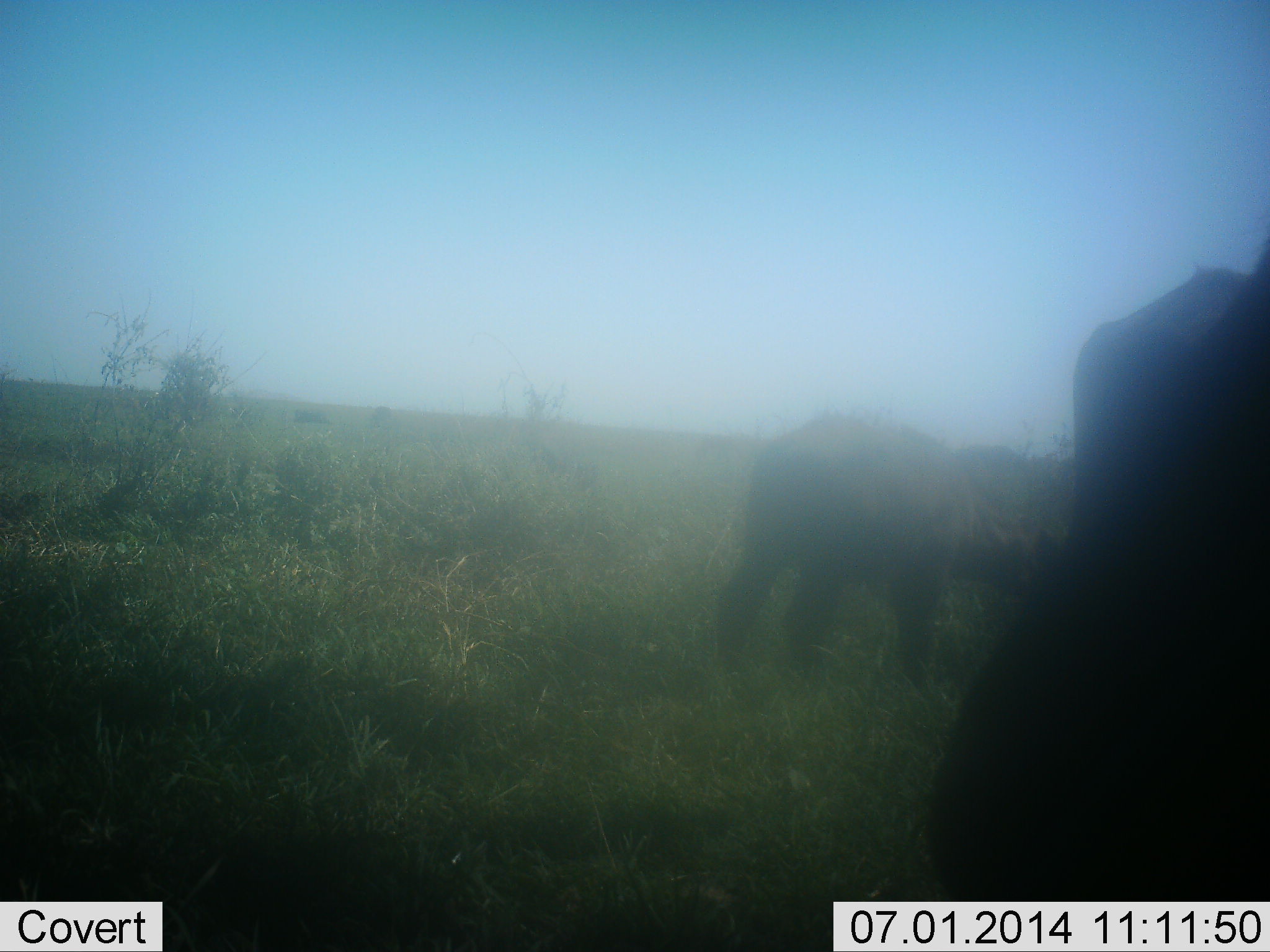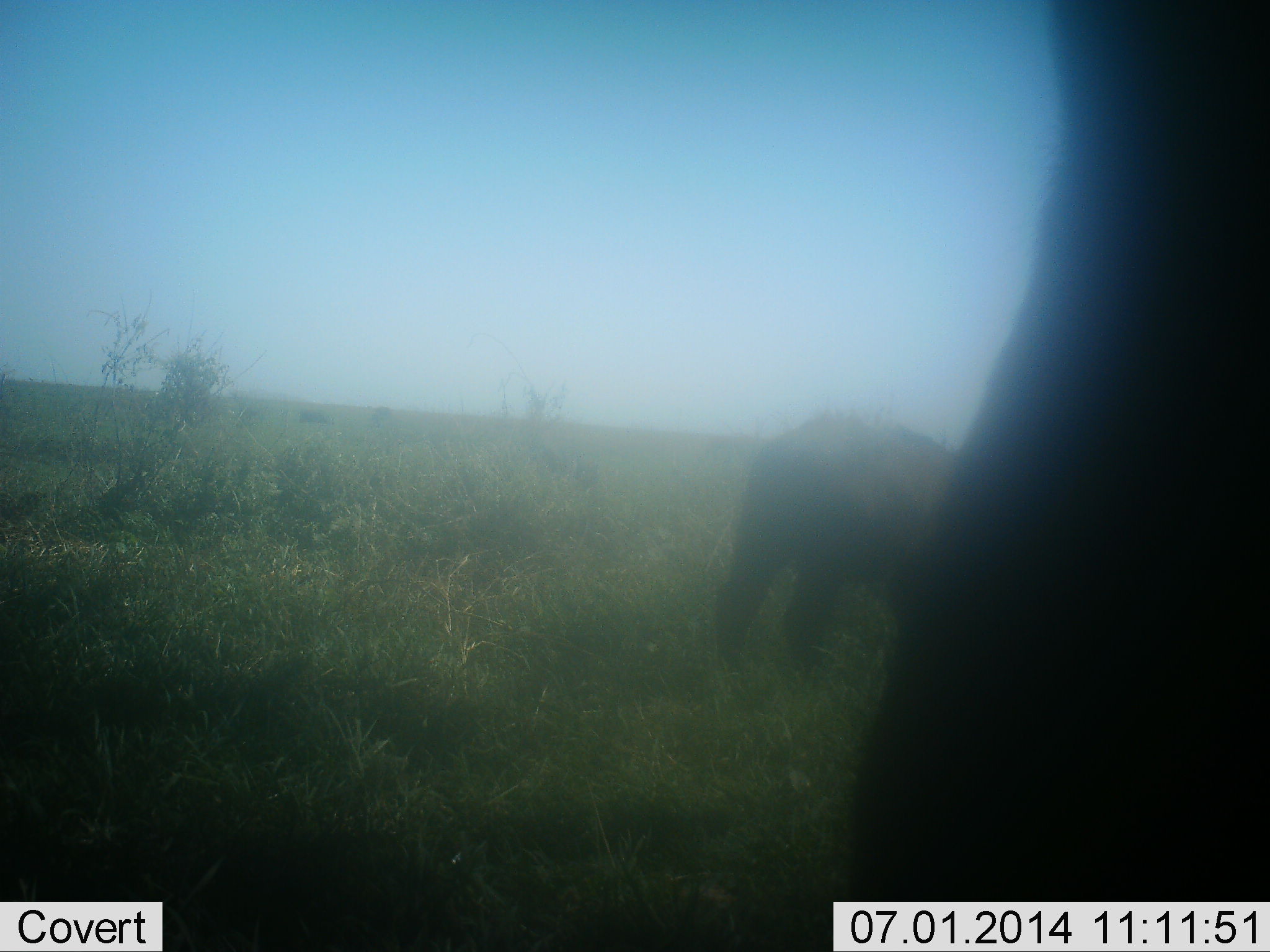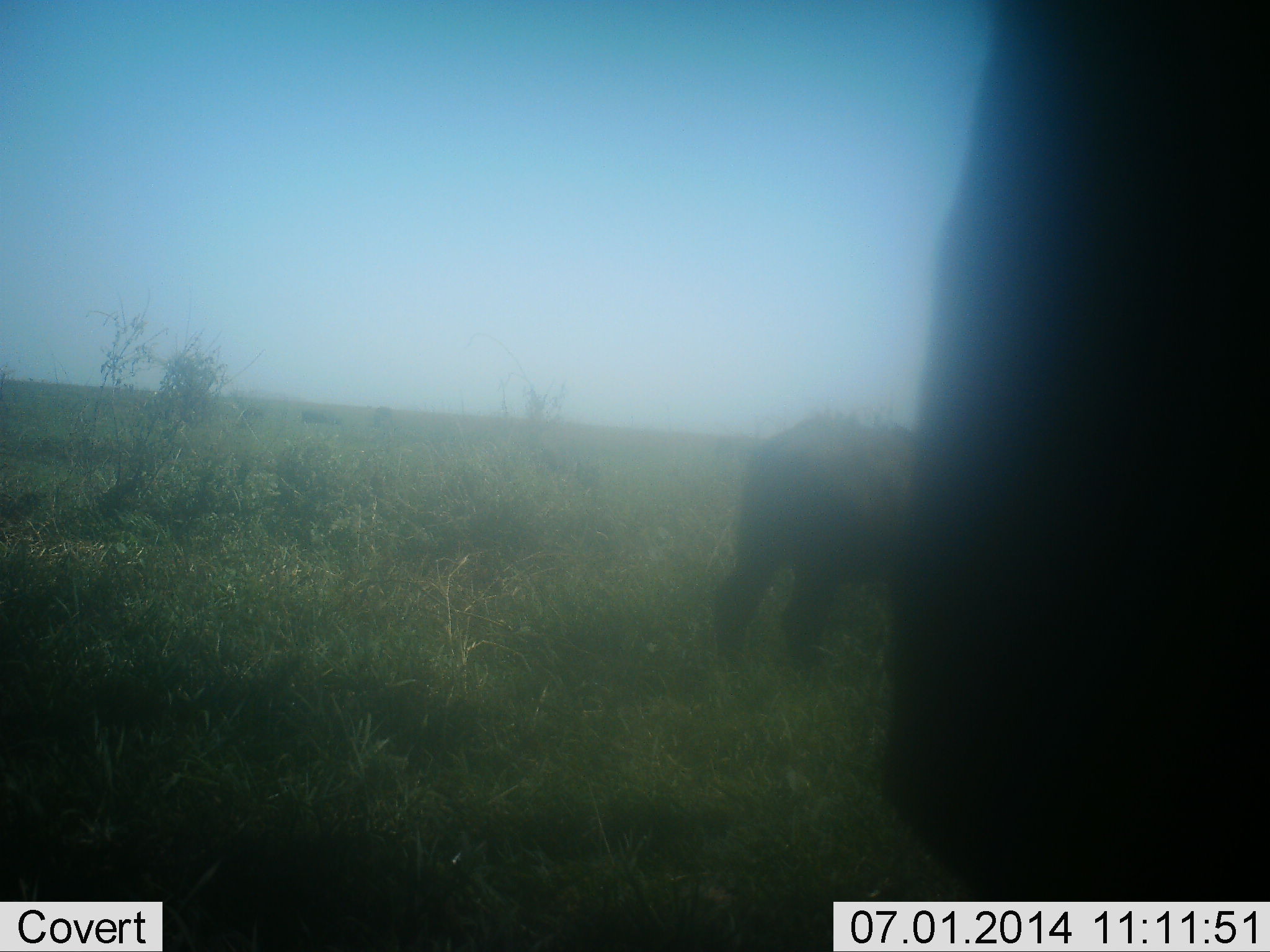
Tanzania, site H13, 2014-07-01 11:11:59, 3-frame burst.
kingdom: Animalia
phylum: Chordata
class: Mammalia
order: Artiodactyla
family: Bovidae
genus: Syncerus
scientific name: Syncerus caffer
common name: cape buffalo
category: buffalo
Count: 2.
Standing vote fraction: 62%.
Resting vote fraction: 0%.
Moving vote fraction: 25%.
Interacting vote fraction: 0%.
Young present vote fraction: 25%.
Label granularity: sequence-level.